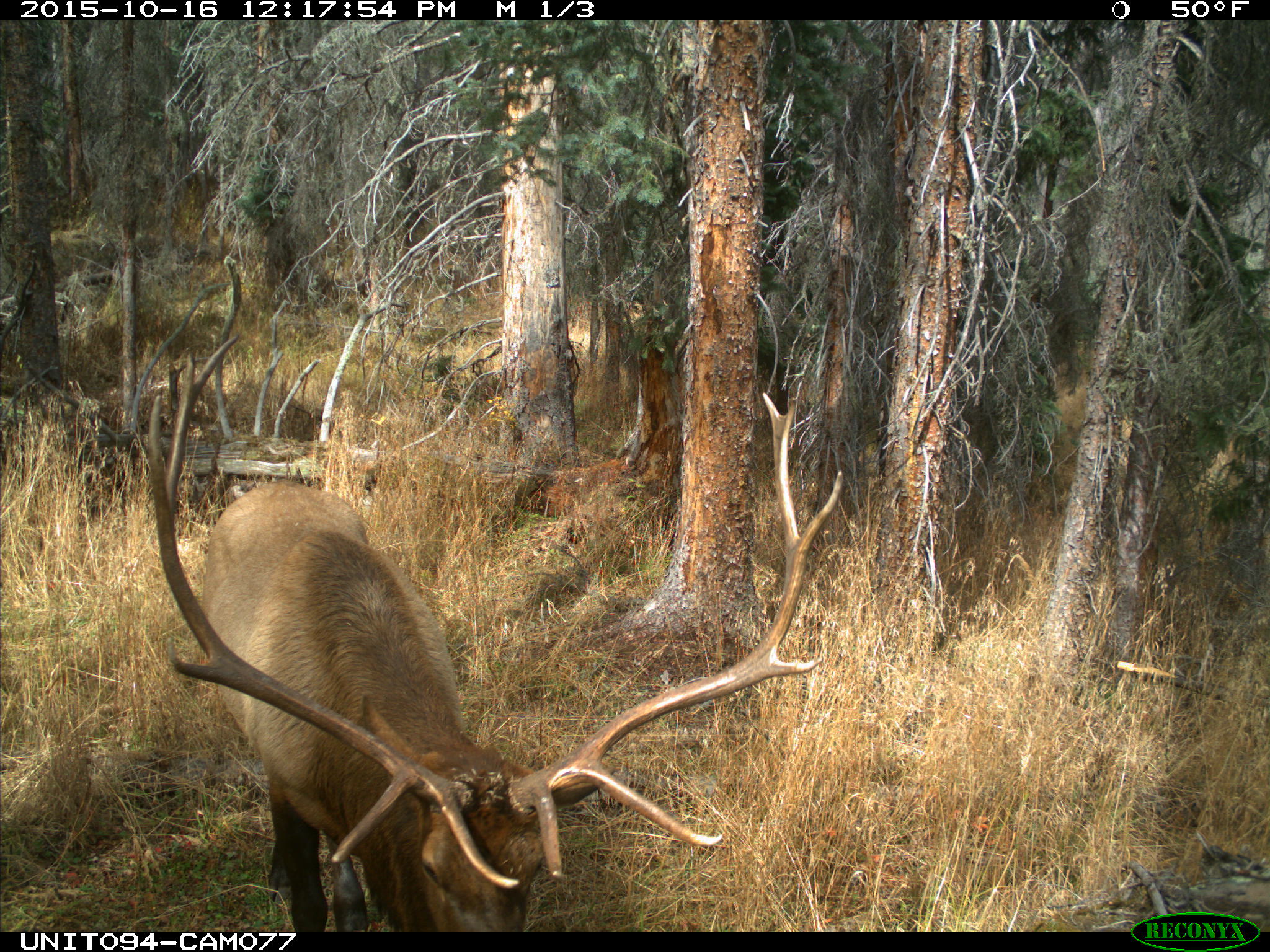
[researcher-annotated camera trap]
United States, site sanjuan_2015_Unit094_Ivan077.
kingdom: Animalia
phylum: Chordata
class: Mammalia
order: Artiodactyla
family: Cervidae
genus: Cervus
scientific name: Cervus elaphus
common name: red deer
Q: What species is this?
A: Cervus elaphus (red deer).